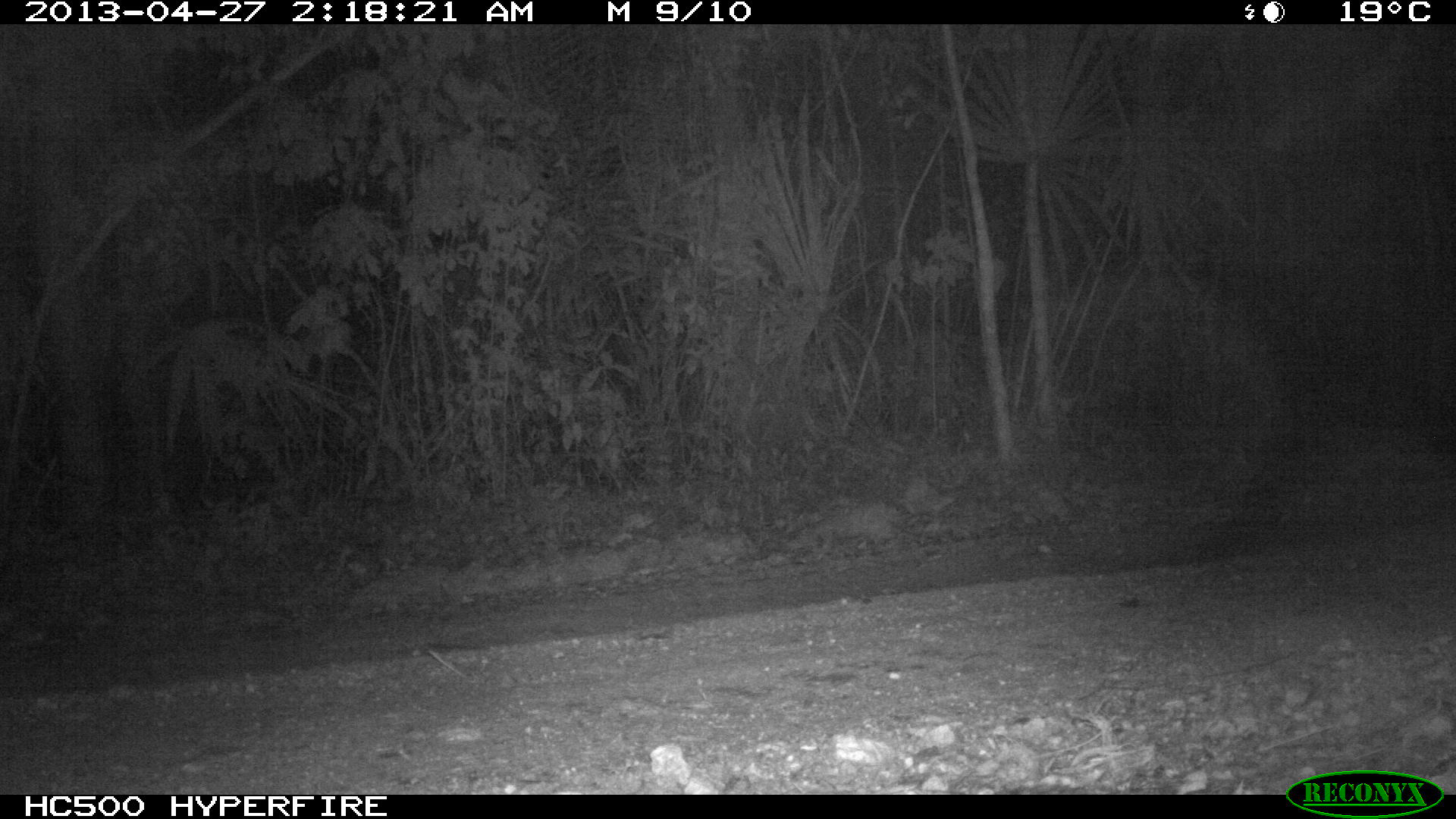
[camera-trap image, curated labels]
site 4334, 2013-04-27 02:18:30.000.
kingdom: Animalia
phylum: Chordata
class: Mammalia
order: Carnivora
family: Procyonidae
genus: Procyon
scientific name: Procyon lotor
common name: common raccoon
Procyon lotor (common raccoon), count 1.